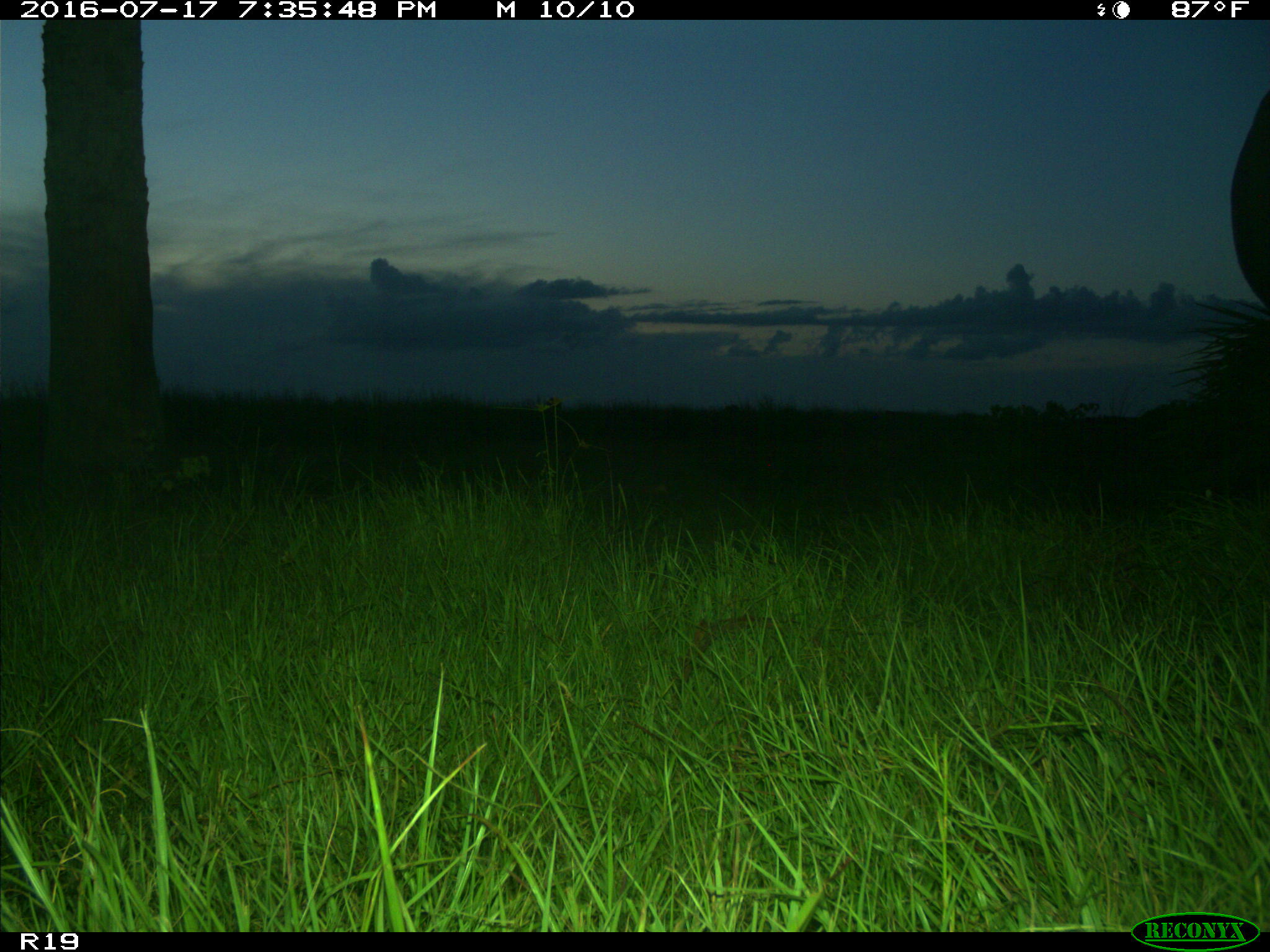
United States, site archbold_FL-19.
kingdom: Animalia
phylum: Chordata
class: Mammalia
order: Artiodactyla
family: Bovidae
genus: Bos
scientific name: Bos taurus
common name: domestic cow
Bos taurus (domestic cow).